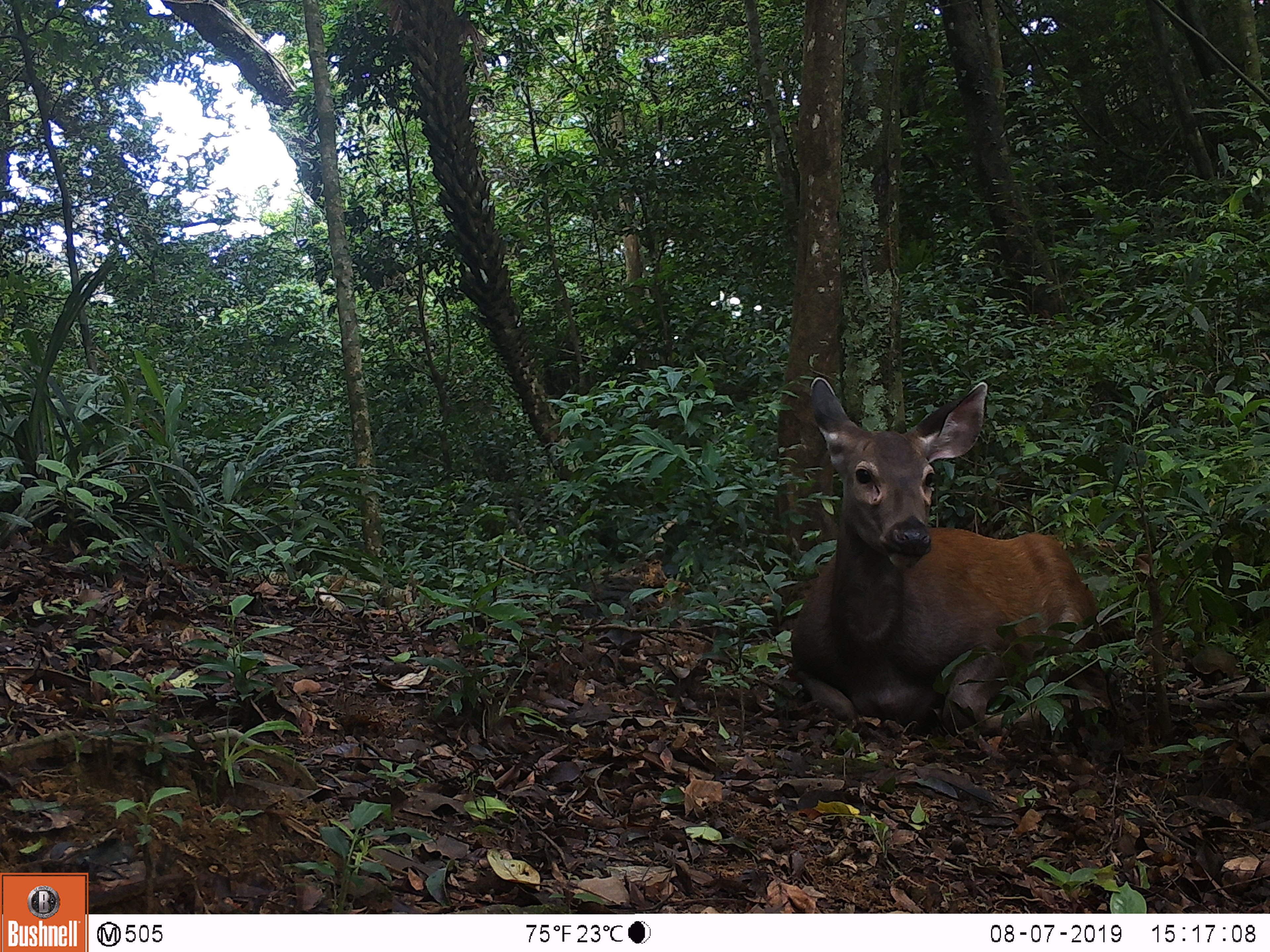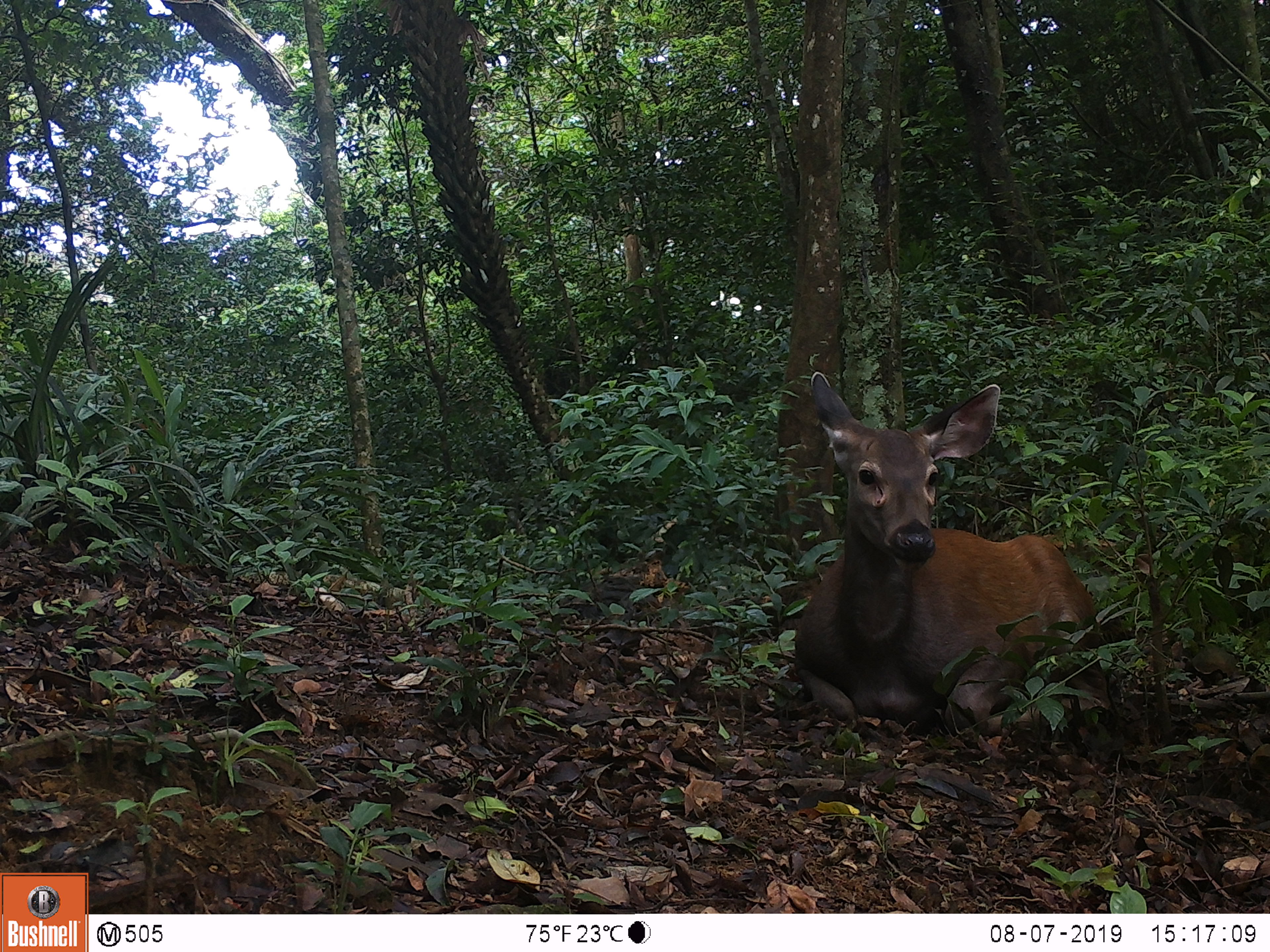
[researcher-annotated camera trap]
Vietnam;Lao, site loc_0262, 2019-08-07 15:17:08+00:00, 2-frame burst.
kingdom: Animalia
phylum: Chordata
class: Mammalia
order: Artiodactyla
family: Cervidae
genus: Rusa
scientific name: Rusa unicolor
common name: sambar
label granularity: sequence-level